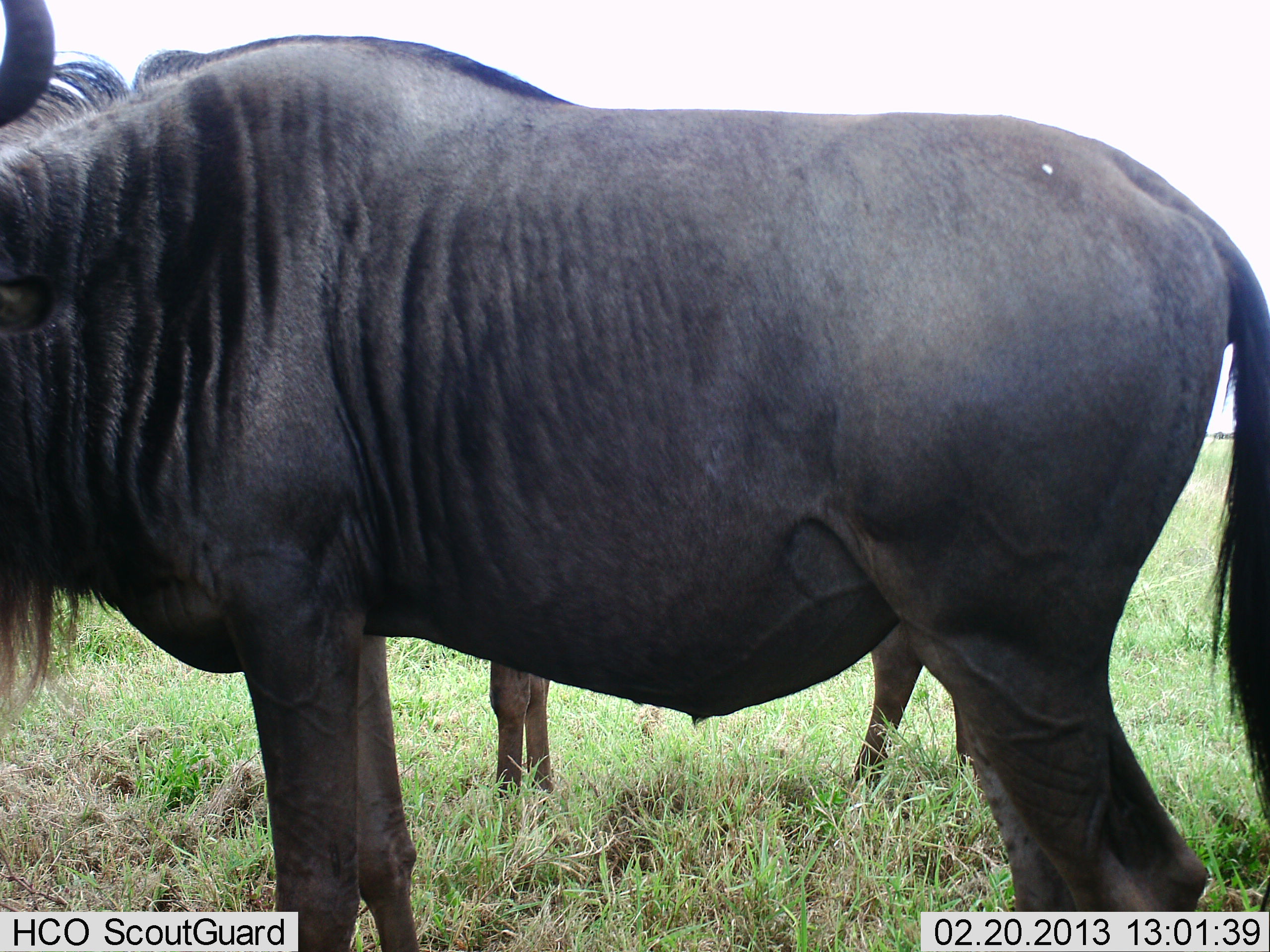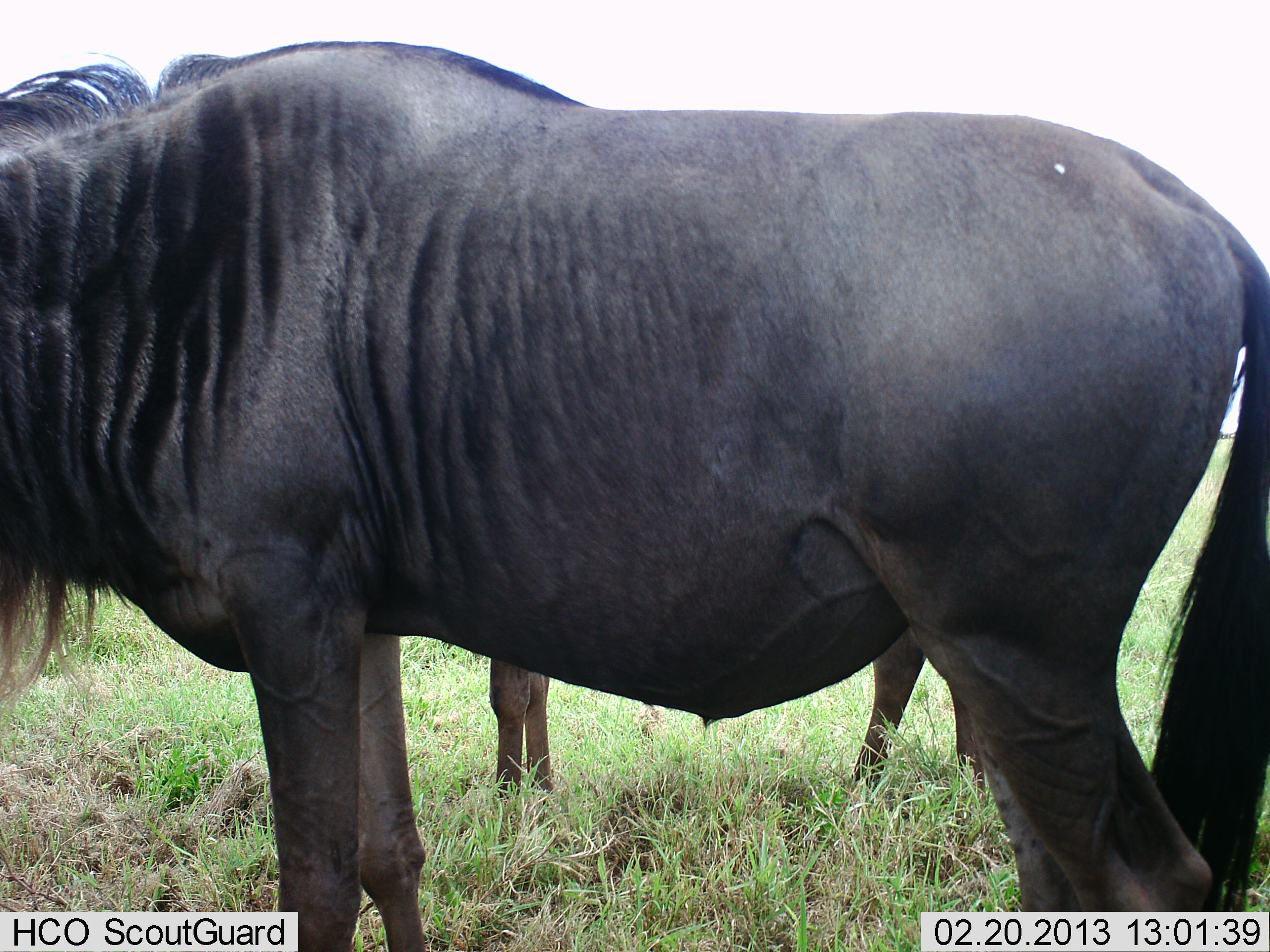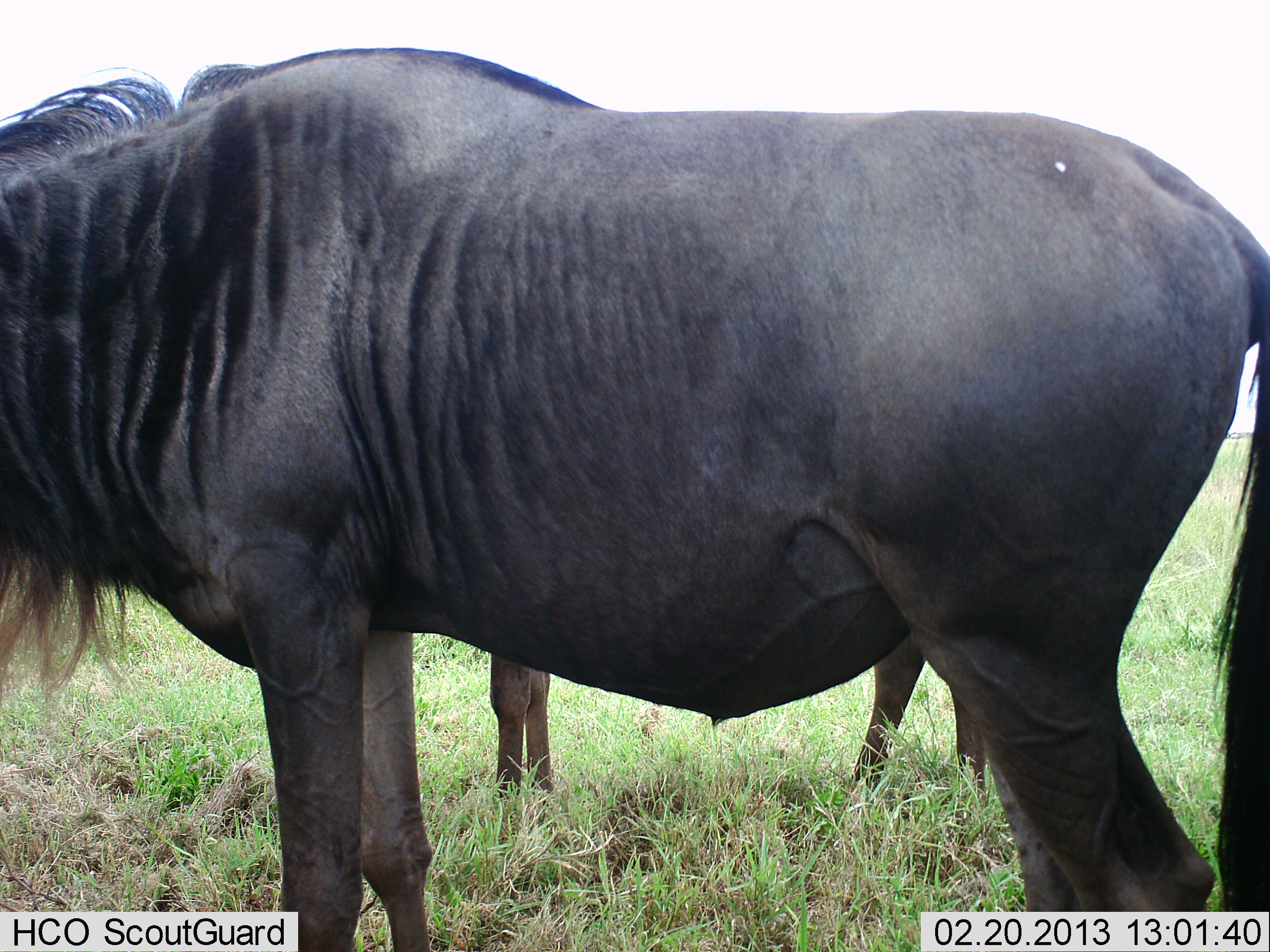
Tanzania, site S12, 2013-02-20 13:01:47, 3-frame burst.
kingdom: Animalia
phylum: Chordata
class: Mammalia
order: Artiodactyla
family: Bovidae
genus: Connochaetes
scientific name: Connochaetes taurinus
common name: blue wildebeest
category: wildebeest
Wildebeest (blue wildebeest) (Connochaetes taurinus), count 2. Behavior (volunteer vote fractions): standing 93%, resting 0%, moving 0%, interacting 0%. Young present (vote fraction): 0%. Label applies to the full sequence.